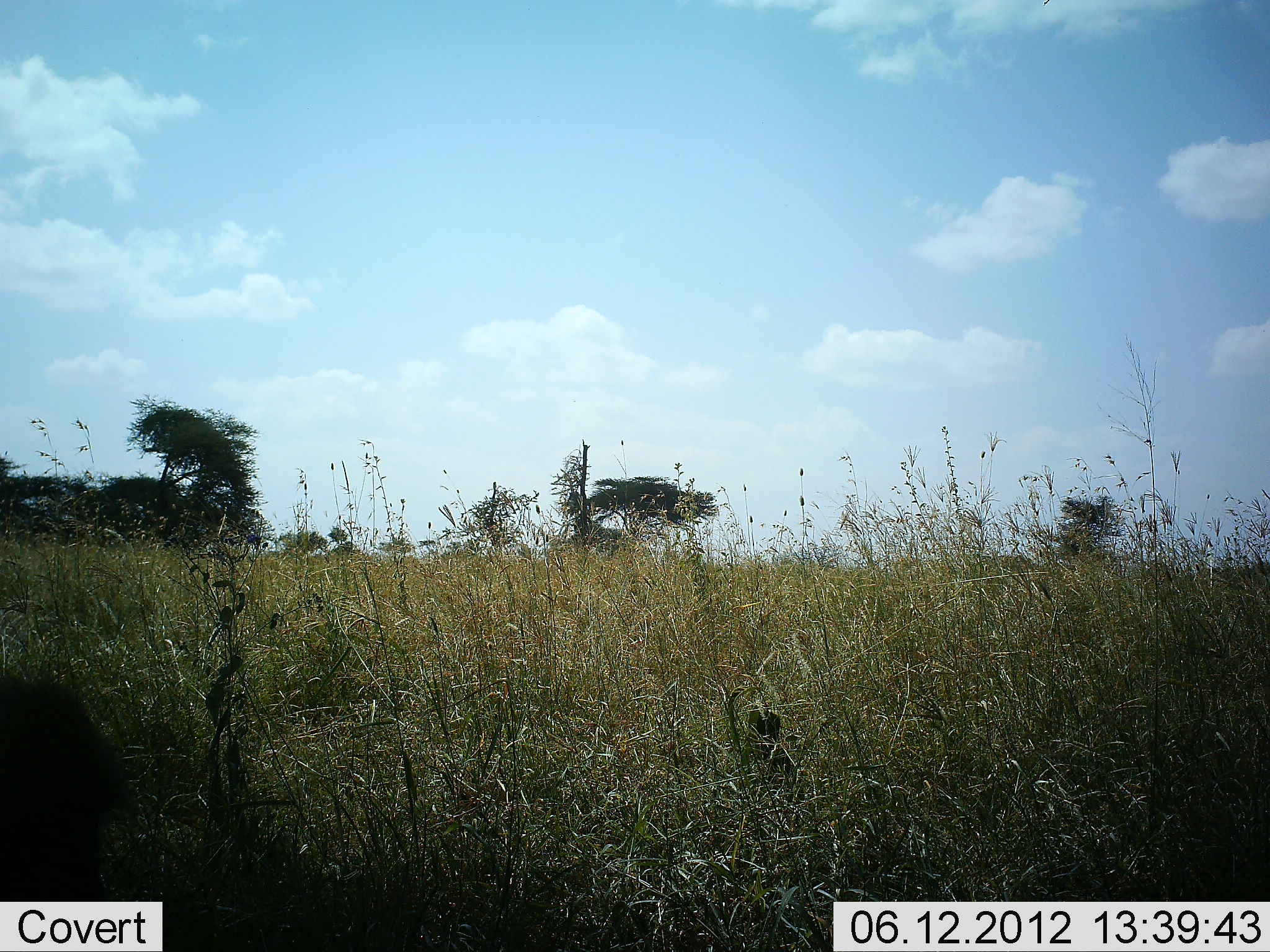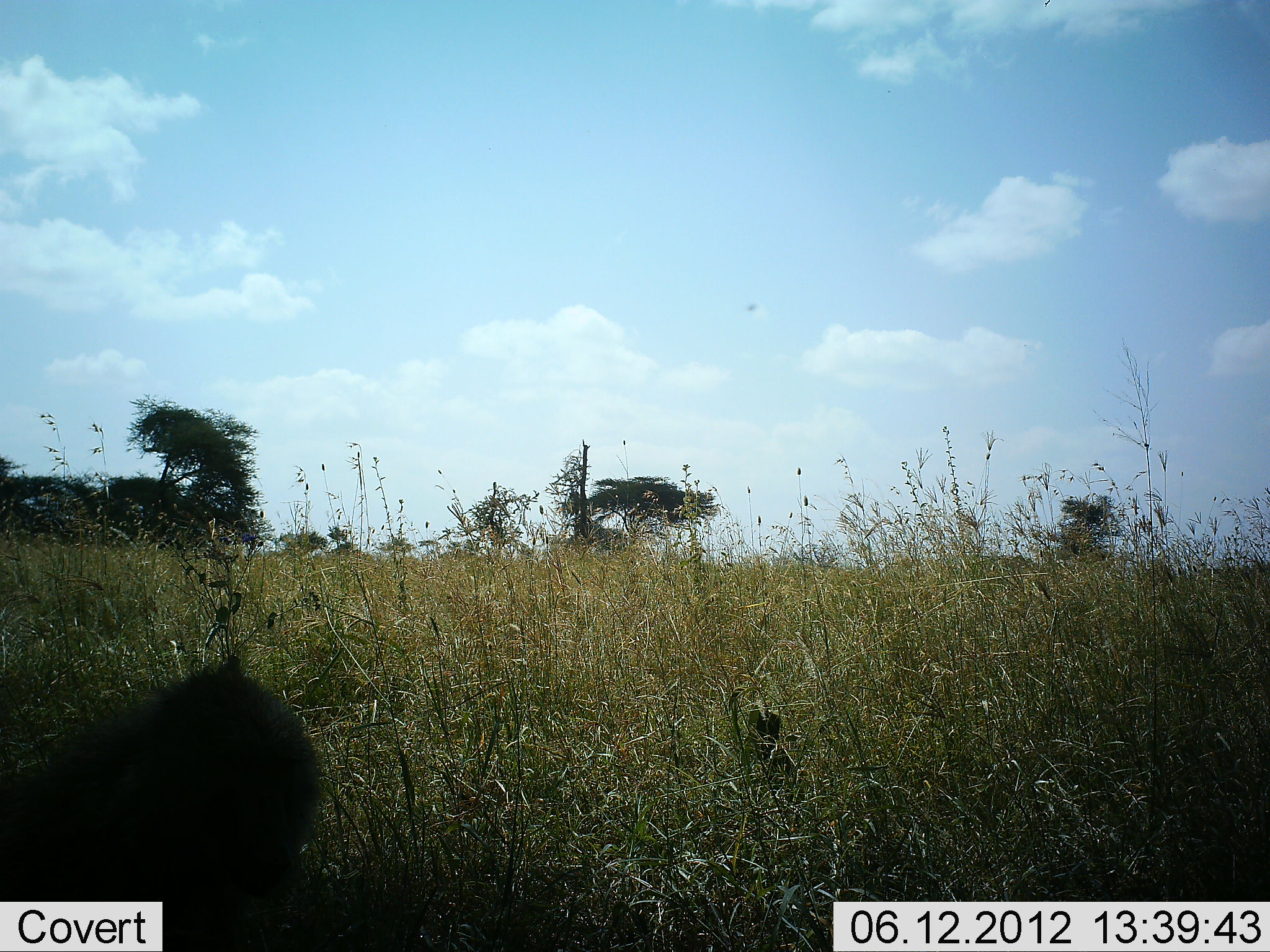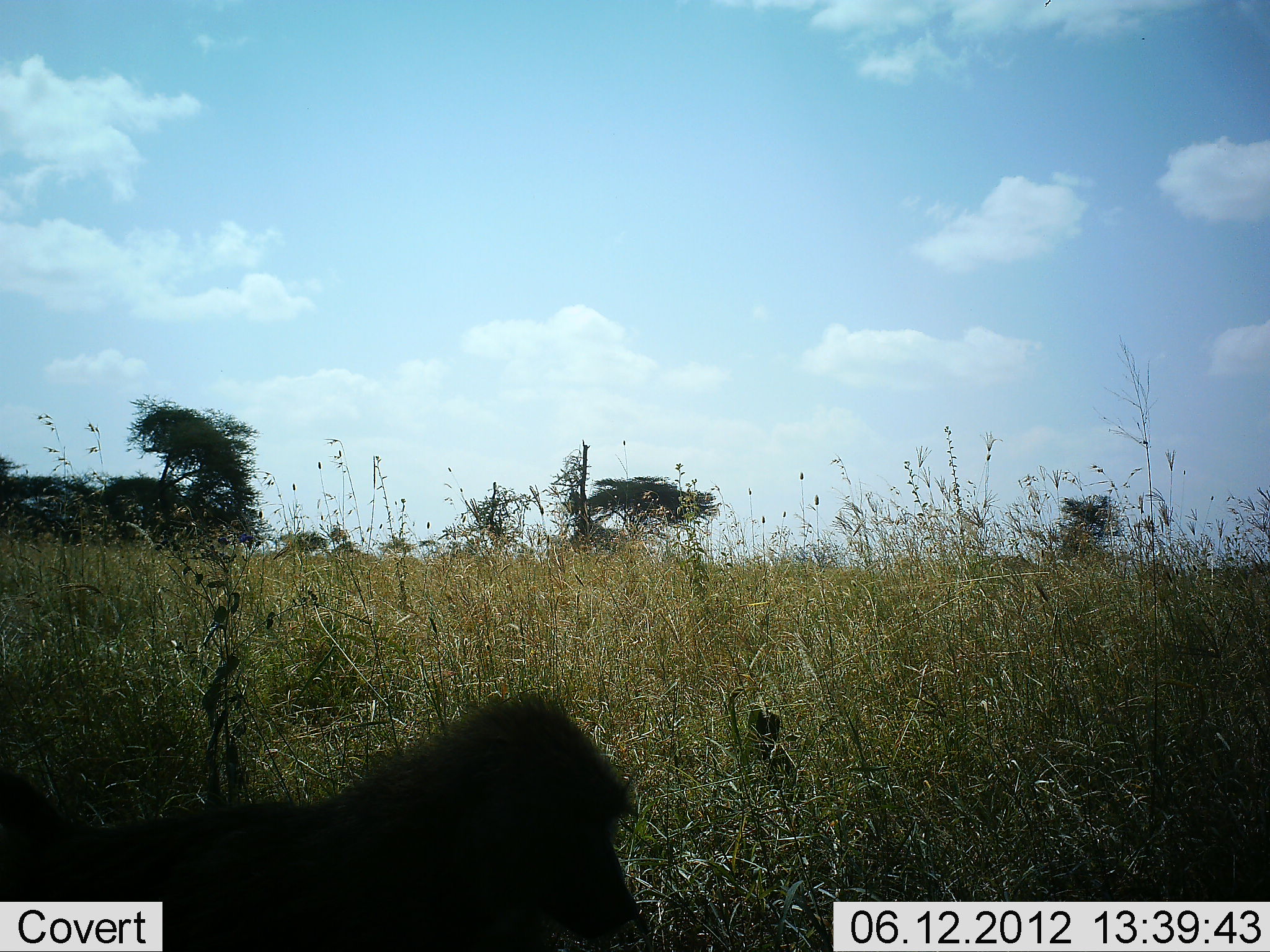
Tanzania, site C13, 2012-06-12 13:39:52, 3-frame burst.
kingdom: Animalia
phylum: Chordata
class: Mammalia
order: Primates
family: Cercopithecidae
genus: Papio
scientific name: Papio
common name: baboon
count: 1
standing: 10%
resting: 0%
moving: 90%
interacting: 0%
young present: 0%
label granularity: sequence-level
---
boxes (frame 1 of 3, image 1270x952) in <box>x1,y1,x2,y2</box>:
animal: <box>0,675,123,951</box>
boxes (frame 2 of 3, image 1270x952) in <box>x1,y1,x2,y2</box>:
animal: <box>0,656,317,952</box>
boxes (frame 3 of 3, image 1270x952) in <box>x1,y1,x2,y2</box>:
animal: <box>0,695,643,952</box>